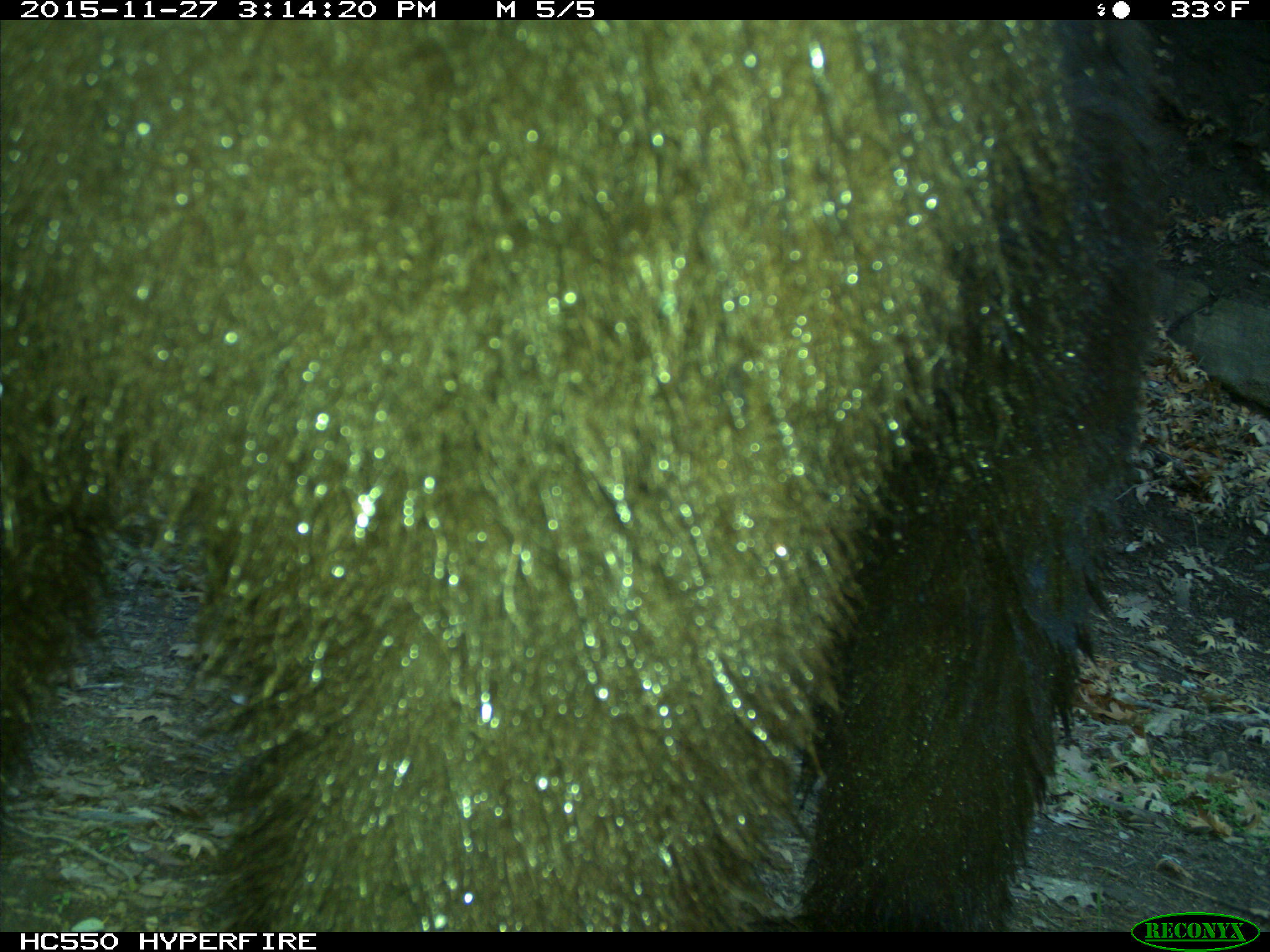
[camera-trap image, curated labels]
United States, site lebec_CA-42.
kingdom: Animalia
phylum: Chordata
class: Mammalia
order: Carnivora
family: Ursidae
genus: Ursus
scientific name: Ursus americanus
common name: american black bear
Ursus americanus (american black bear).